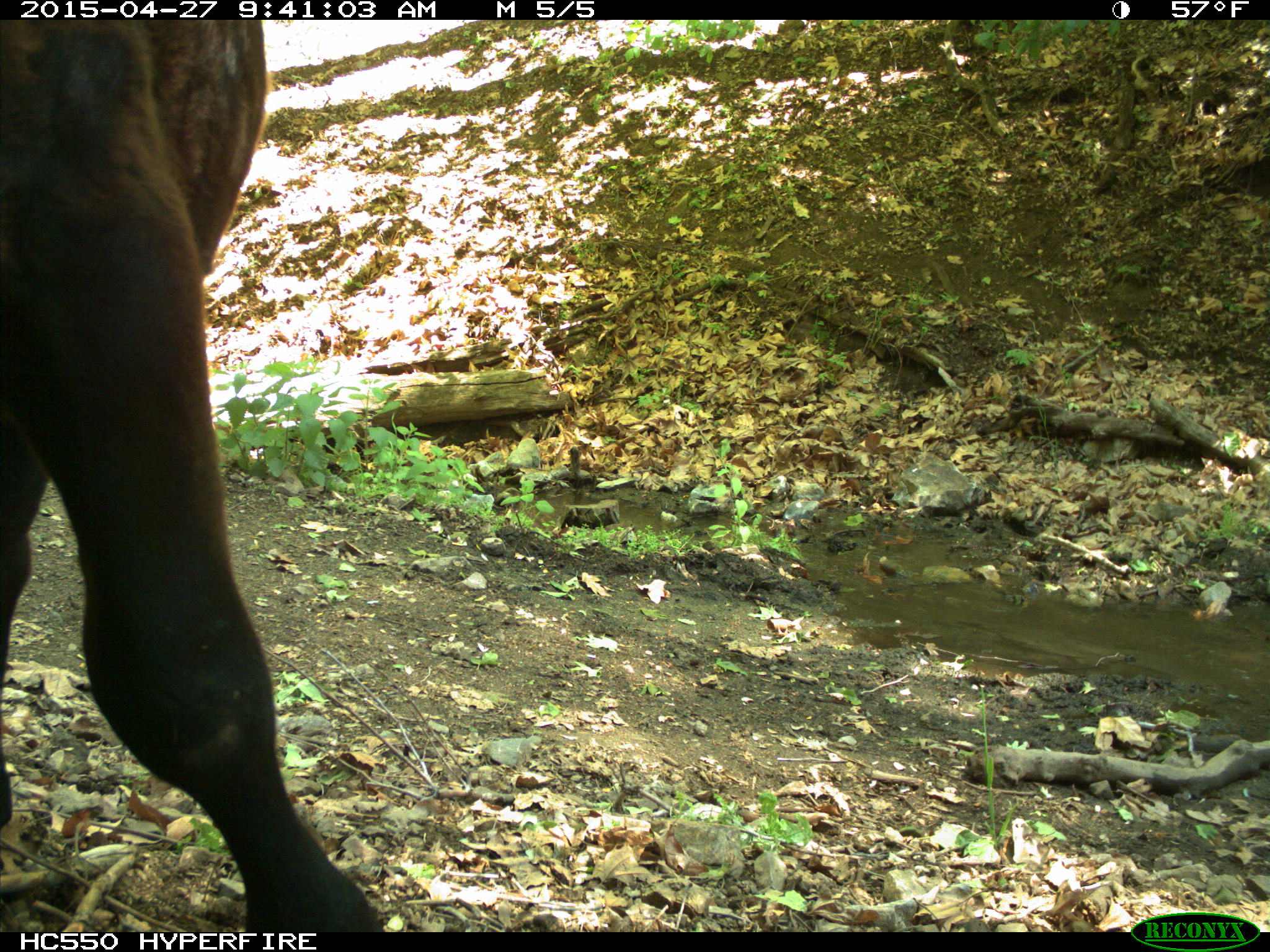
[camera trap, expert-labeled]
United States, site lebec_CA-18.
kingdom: Animalia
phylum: Chordata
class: Mammalia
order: Artiodactyla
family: Bovidae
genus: Bos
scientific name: Bos taurus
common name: domestic cow